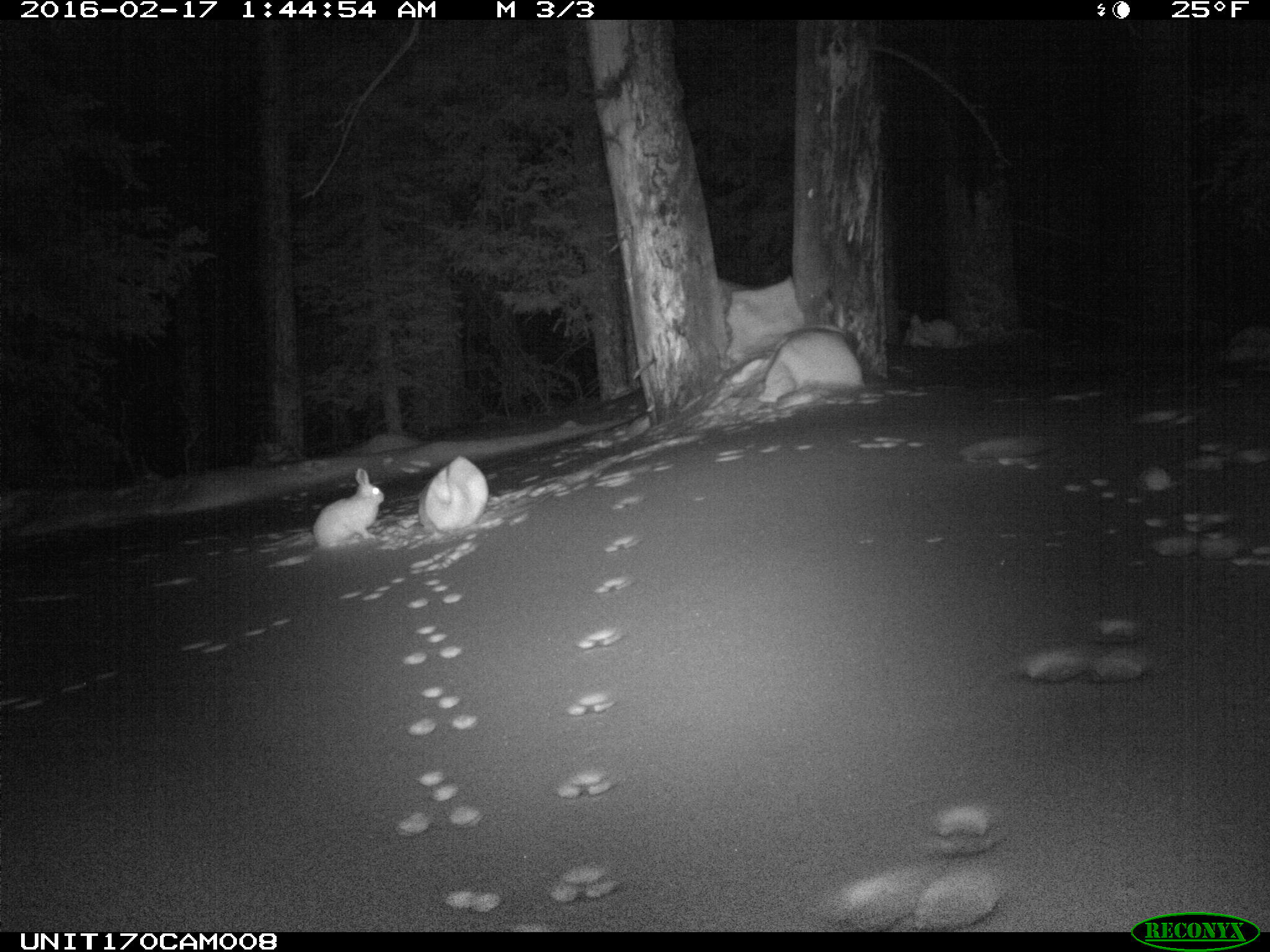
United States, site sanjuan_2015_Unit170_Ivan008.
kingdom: Animalia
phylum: Chordata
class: Mammalia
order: Lagomorpha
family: Leporidae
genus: Lepus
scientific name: Lepus americanus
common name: snowshoe hare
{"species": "Lepus americanus (snowshoe hare)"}